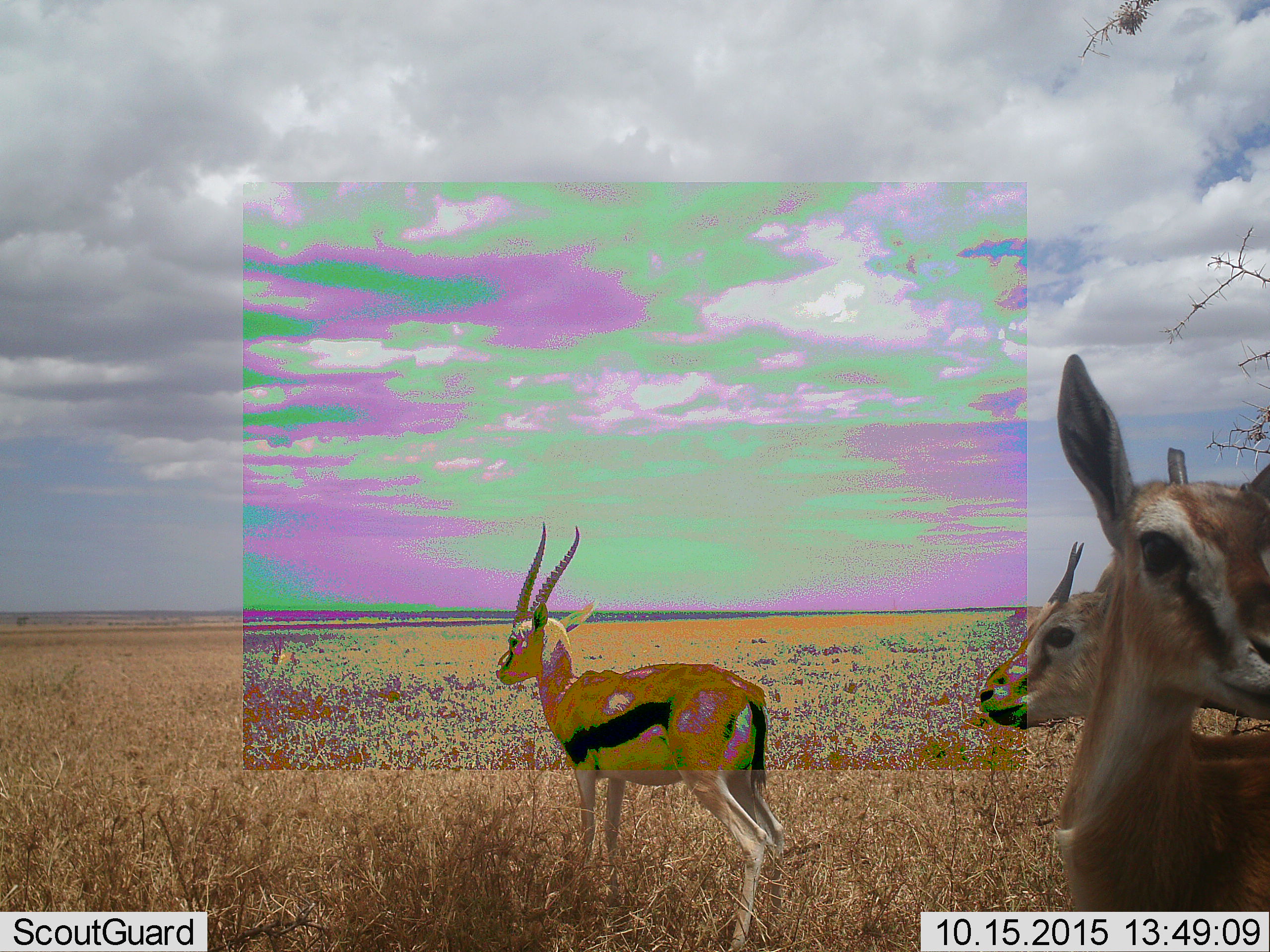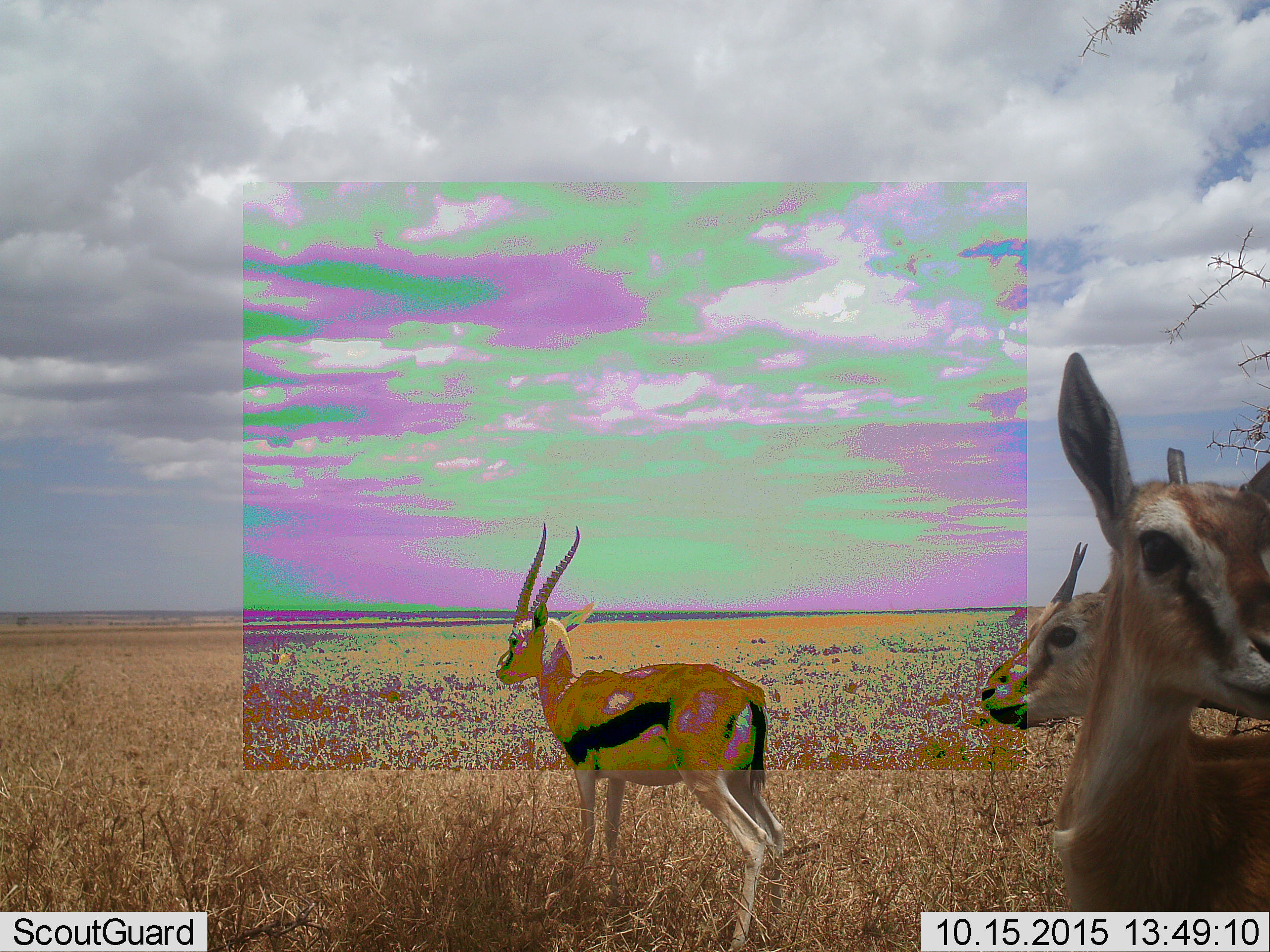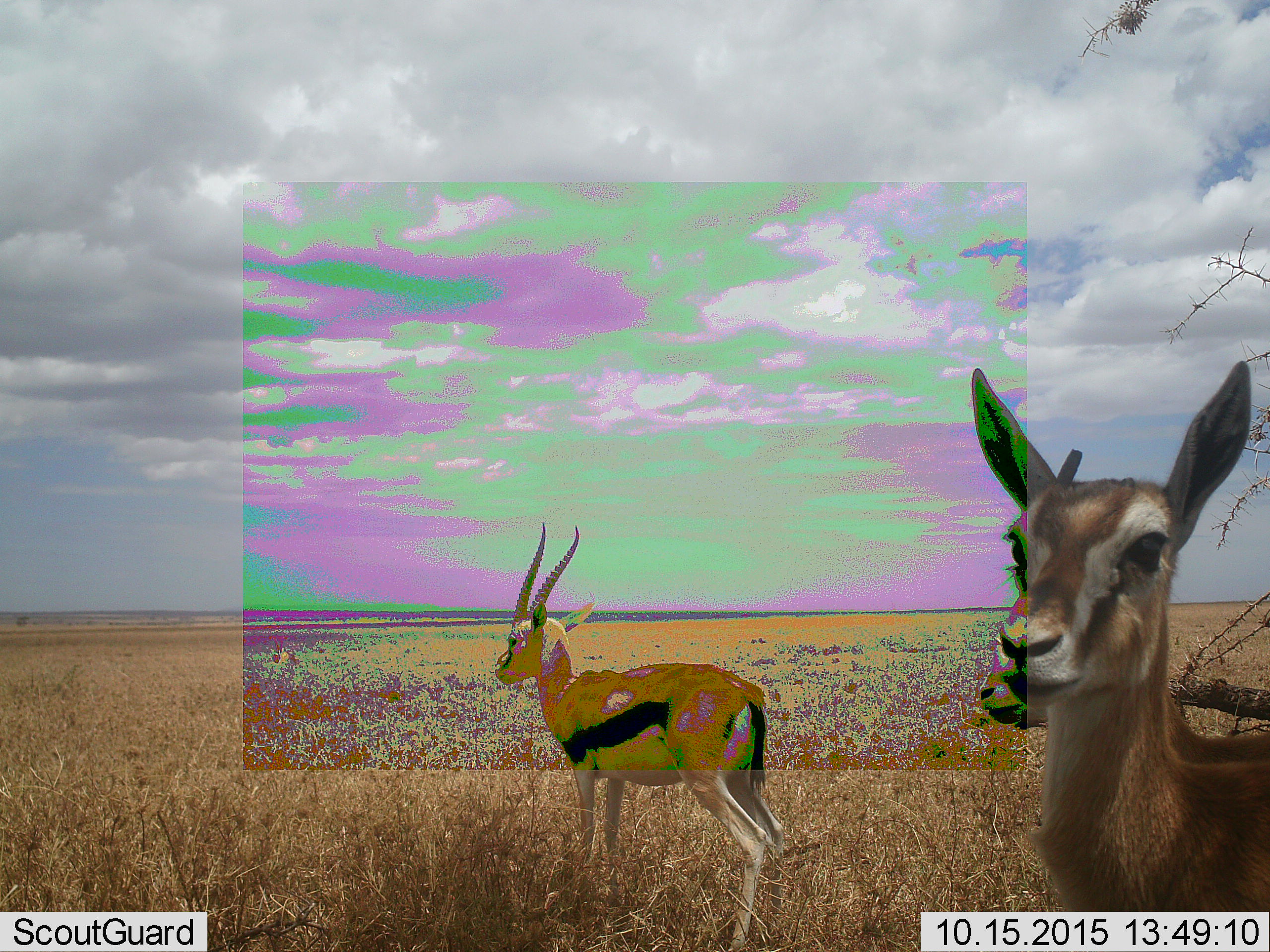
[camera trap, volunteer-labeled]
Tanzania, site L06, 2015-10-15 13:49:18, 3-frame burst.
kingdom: Animalia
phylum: Chordata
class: Mammalia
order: Artiodactyla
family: Bovidae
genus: Eudorcas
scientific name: Eudorcas thomsonii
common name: thomson's gazelle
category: gazellethomsons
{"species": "gazellethomsons (thomson's gazelle) (Eudorcas thomsonii)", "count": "3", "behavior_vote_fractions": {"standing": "88%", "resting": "25%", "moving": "25%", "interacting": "12%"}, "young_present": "12%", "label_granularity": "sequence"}